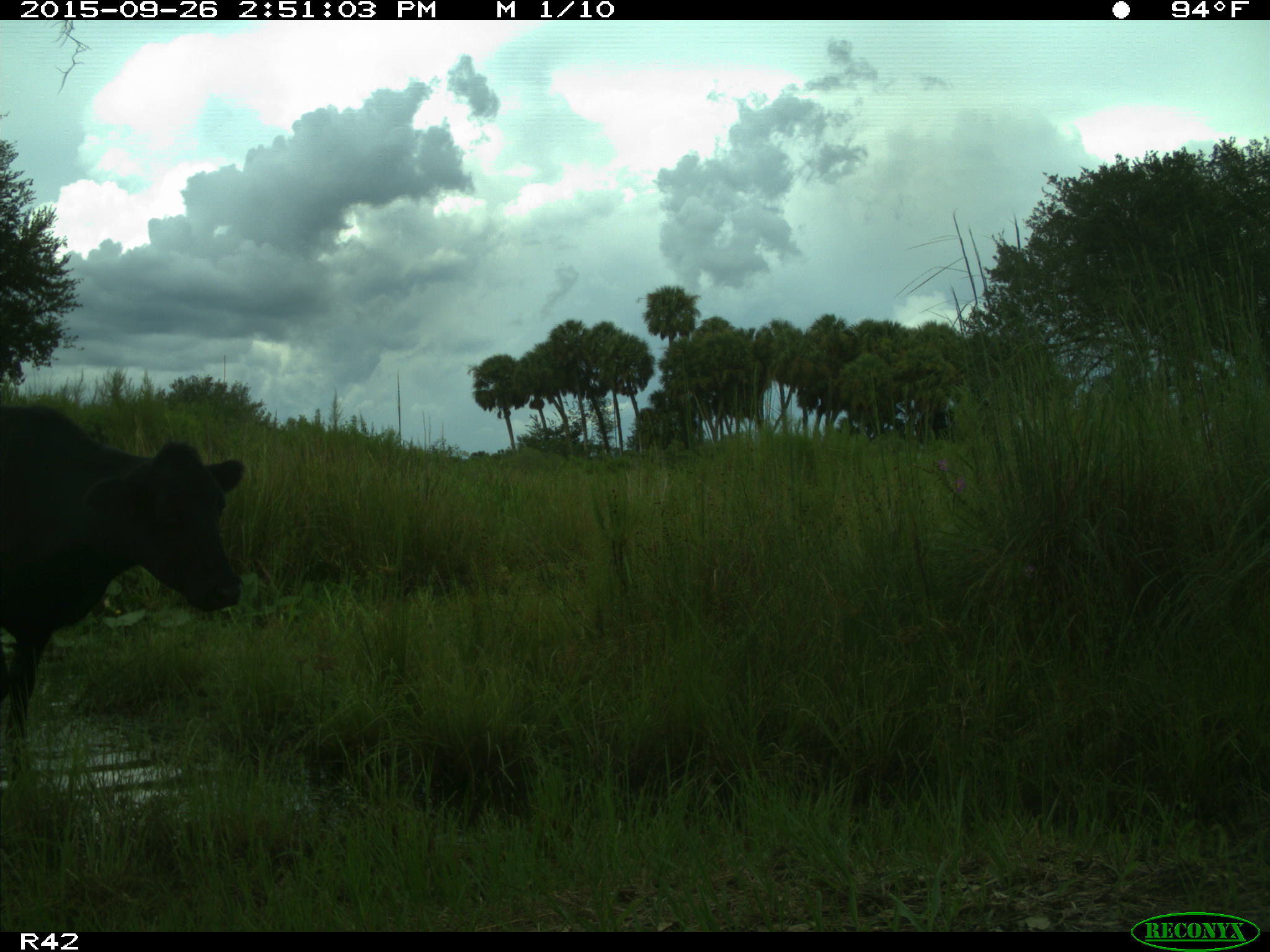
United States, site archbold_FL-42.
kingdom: Animalia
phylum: Chordata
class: Mammalia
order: Artiodactyla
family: Bovidae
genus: Bos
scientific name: Bos taurus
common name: domestic cow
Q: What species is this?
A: Bos taurus (domestic cow).